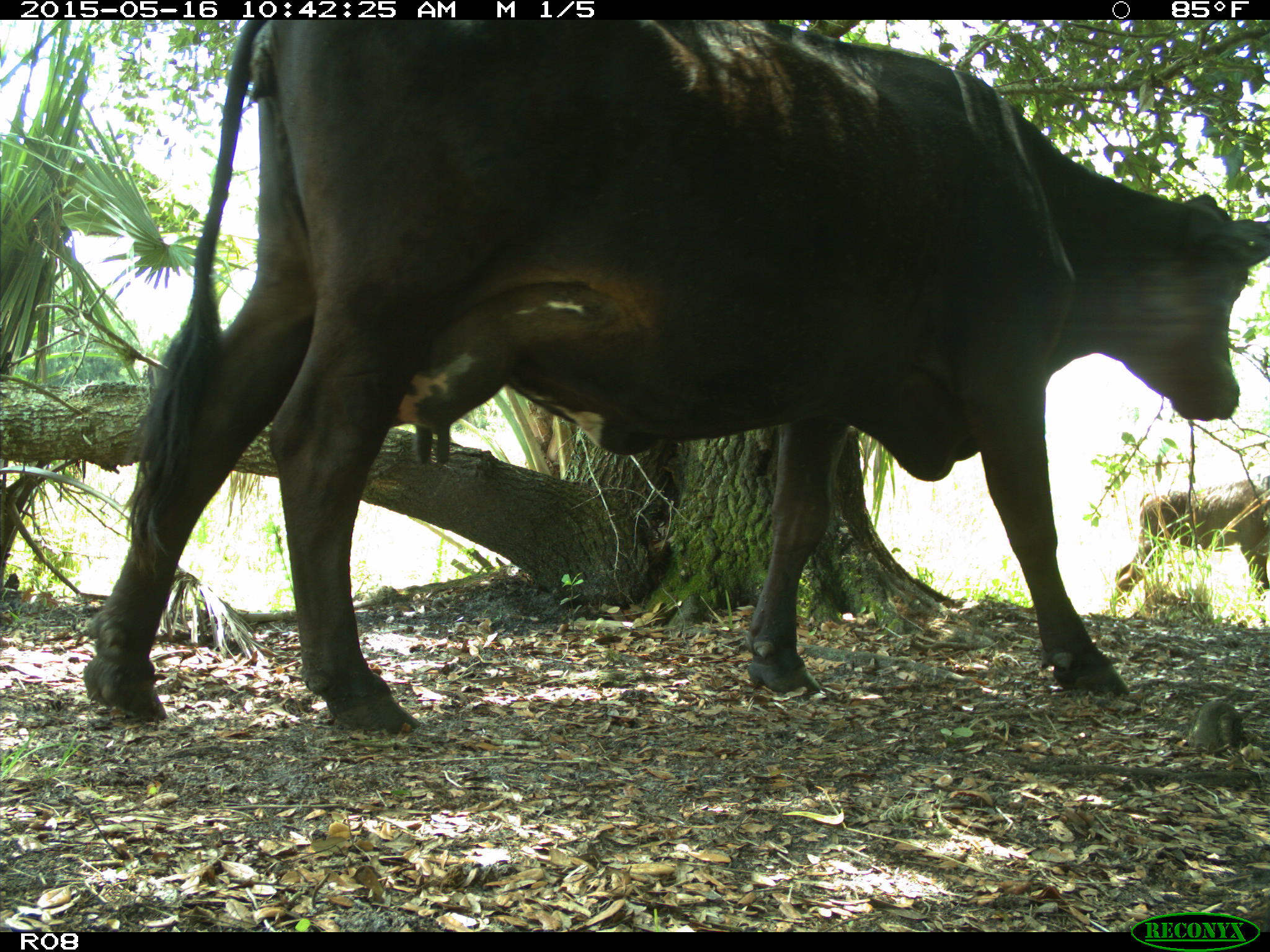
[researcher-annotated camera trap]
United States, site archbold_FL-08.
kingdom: Animalia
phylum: Chordata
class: Mammalia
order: Artiodactyla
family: Bovidae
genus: Bos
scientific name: Bos taurus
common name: domestic cow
Bos taurus (domestic cow).